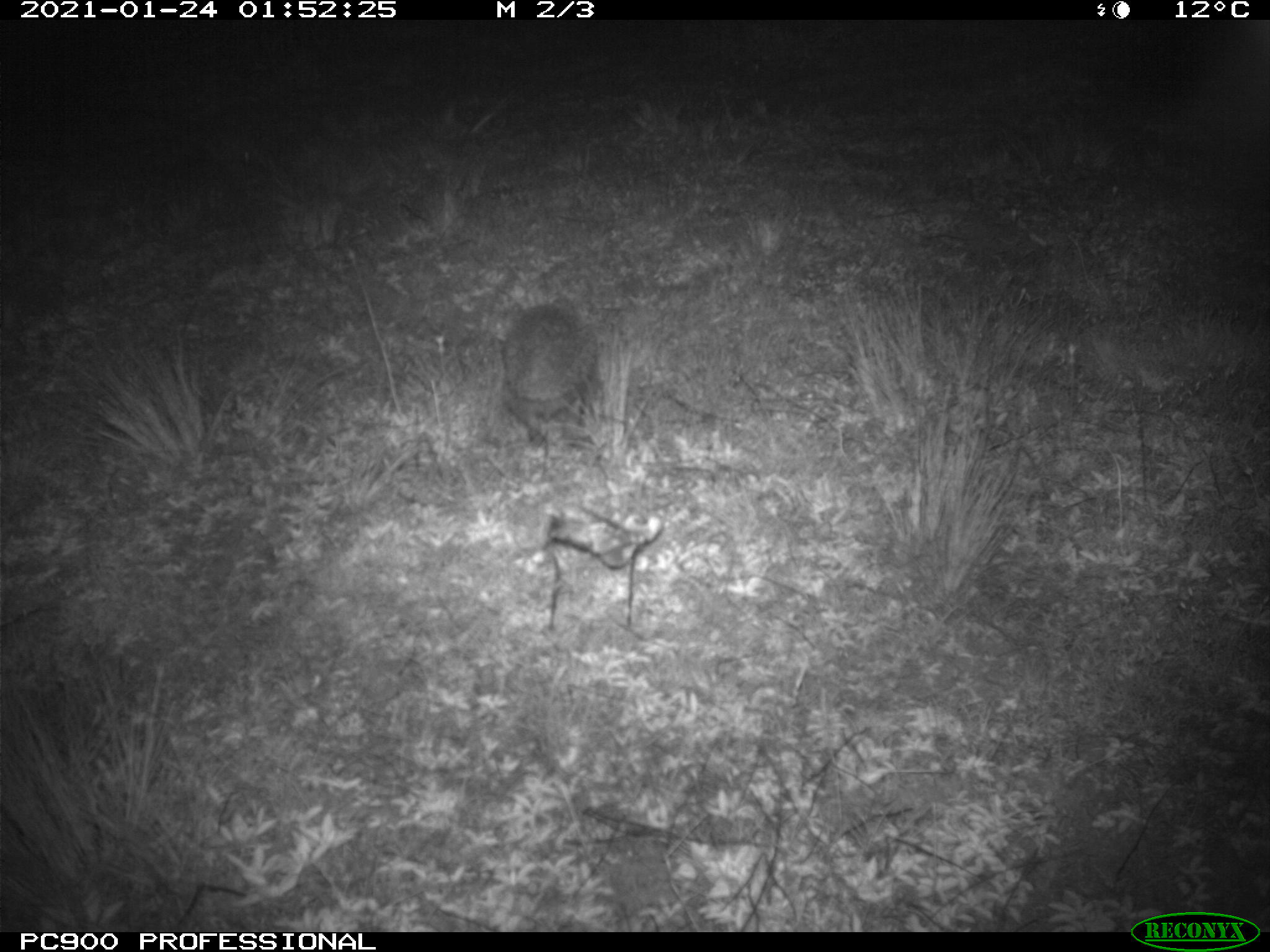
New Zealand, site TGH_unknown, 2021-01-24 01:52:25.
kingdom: Animalia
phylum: Chordata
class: Mammalia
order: Eulipotyphla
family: Erinaceidae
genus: Erinaceus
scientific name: Erinaceus europaeus europaeus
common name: european hedgehog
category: hedgehog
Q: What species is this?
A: Hedgehog (european hedgehog) (Erinaceus europaeus europaeus).